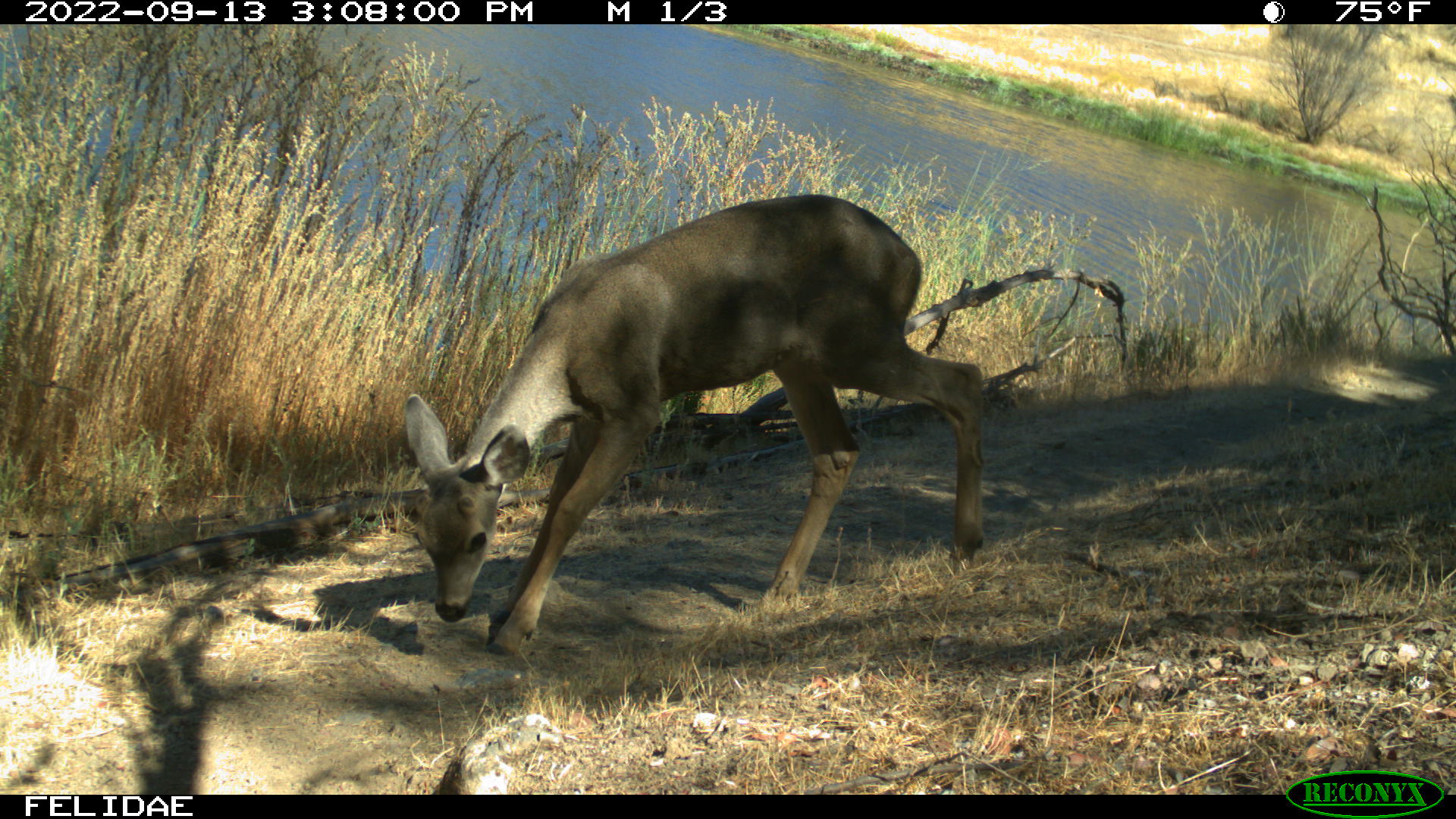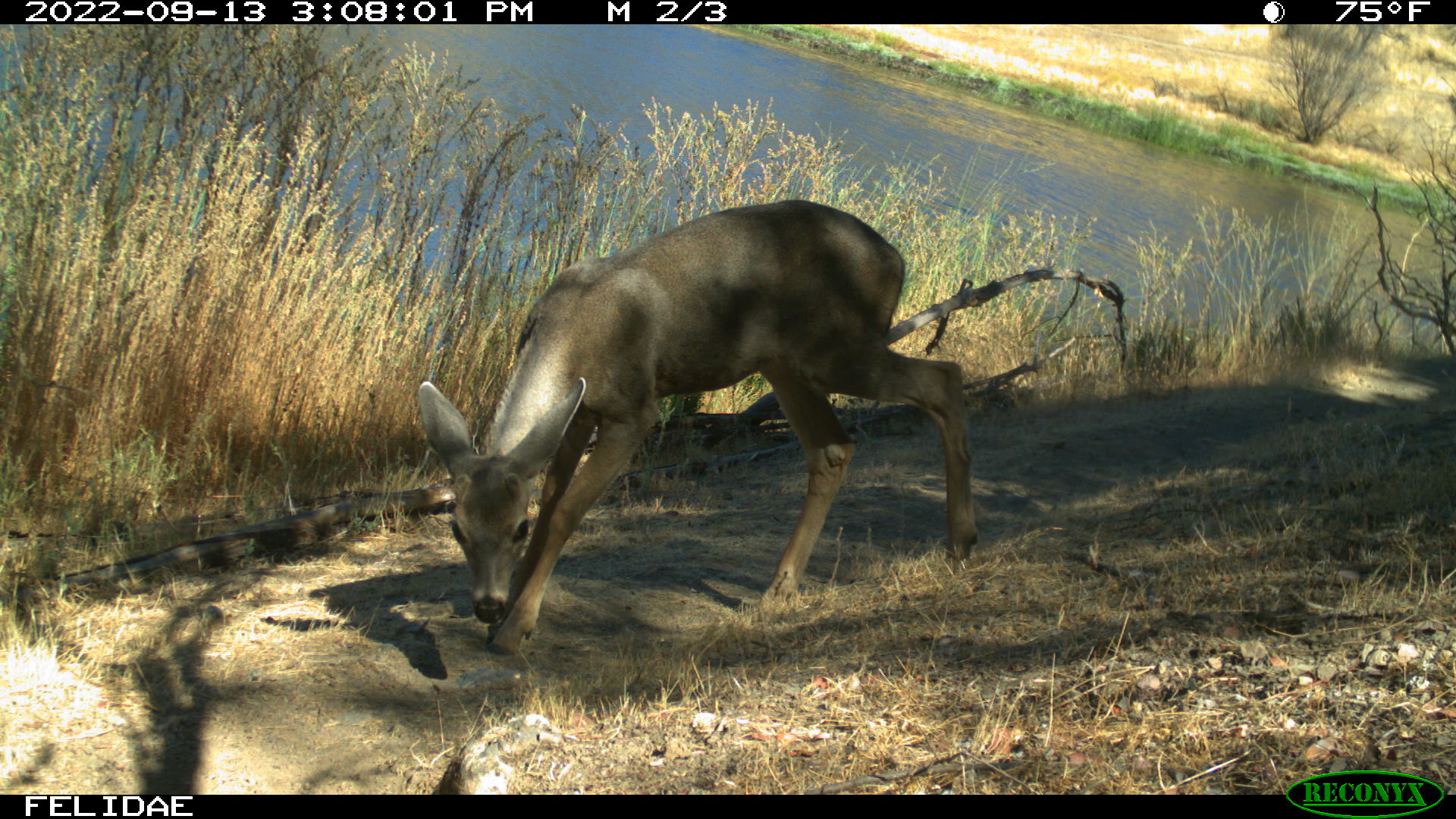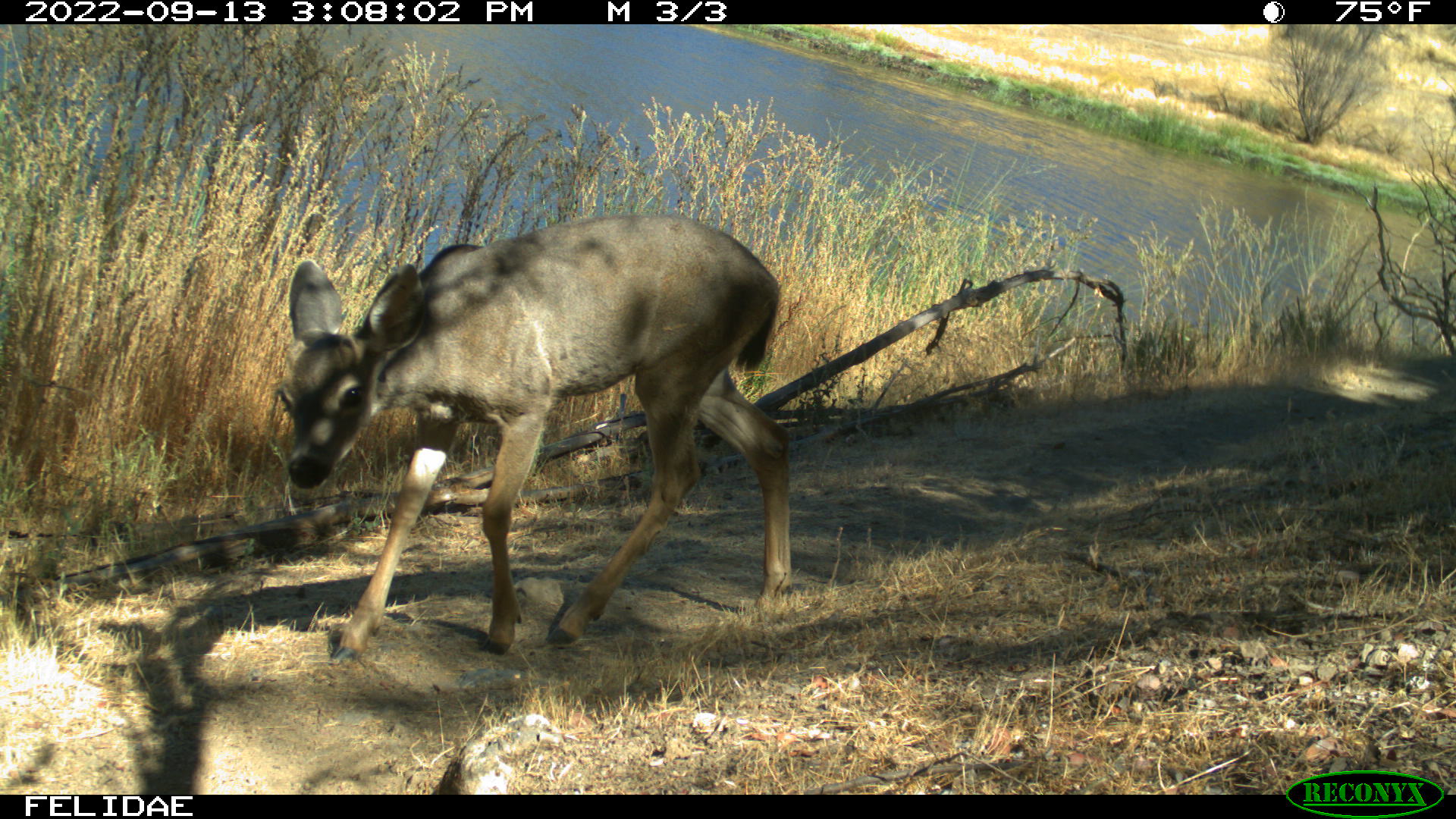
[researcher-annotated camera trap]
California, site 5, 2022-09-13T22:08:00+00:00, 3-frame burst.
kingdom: Animalia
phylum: Chordata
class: Mammalia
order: Artiodactyla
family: Cervidae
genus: Odocoileus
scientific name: Odocoileus hemionus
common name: mule deer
Mule deer (Odocoileus hemionus).